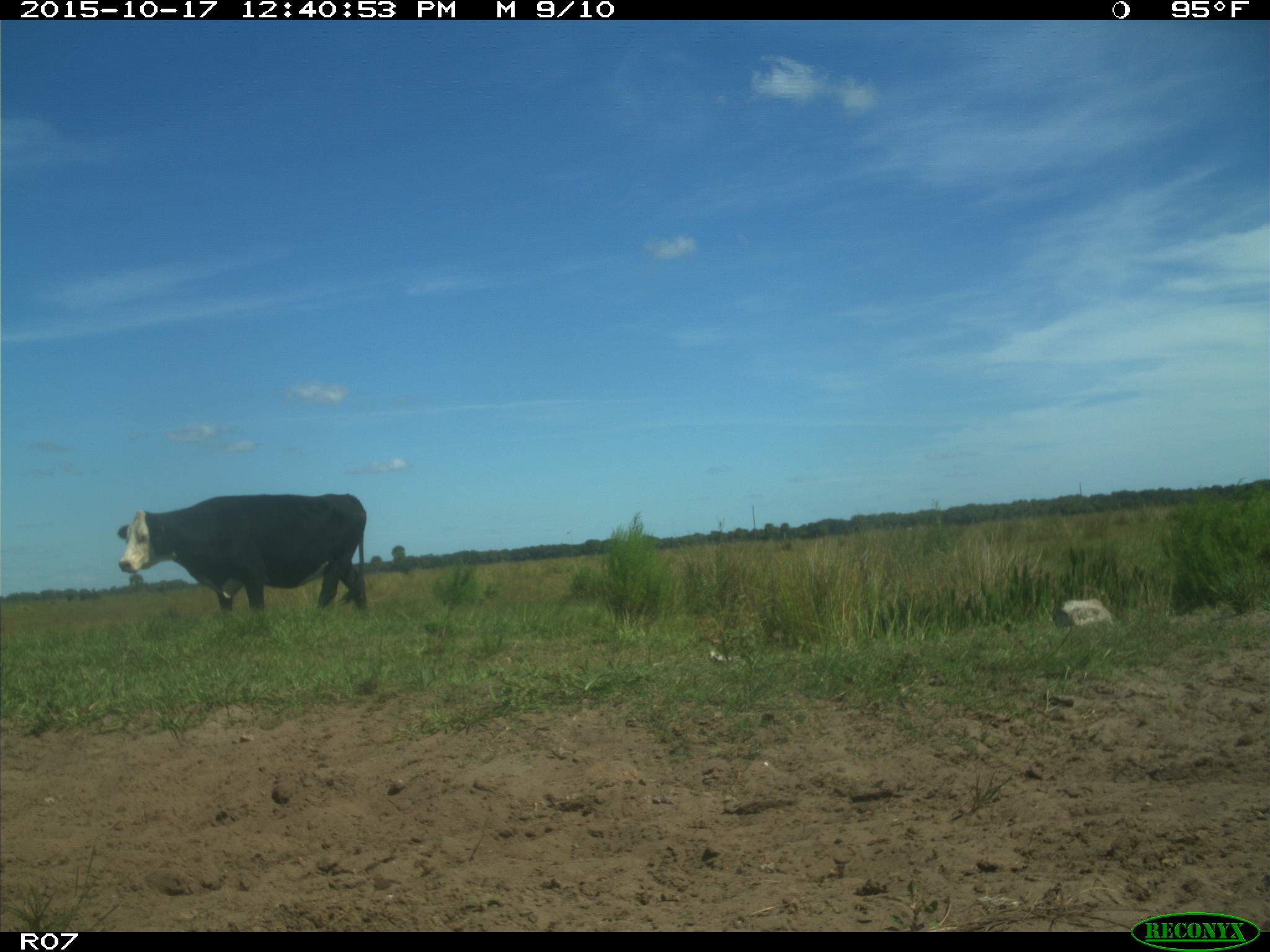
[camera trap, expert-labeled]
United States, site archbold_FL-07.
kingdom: Animalia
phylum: Chordata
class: Mammalia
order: Artiodactyla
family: Bovidae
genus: Bos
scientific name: Bos taurus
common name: domestic cow